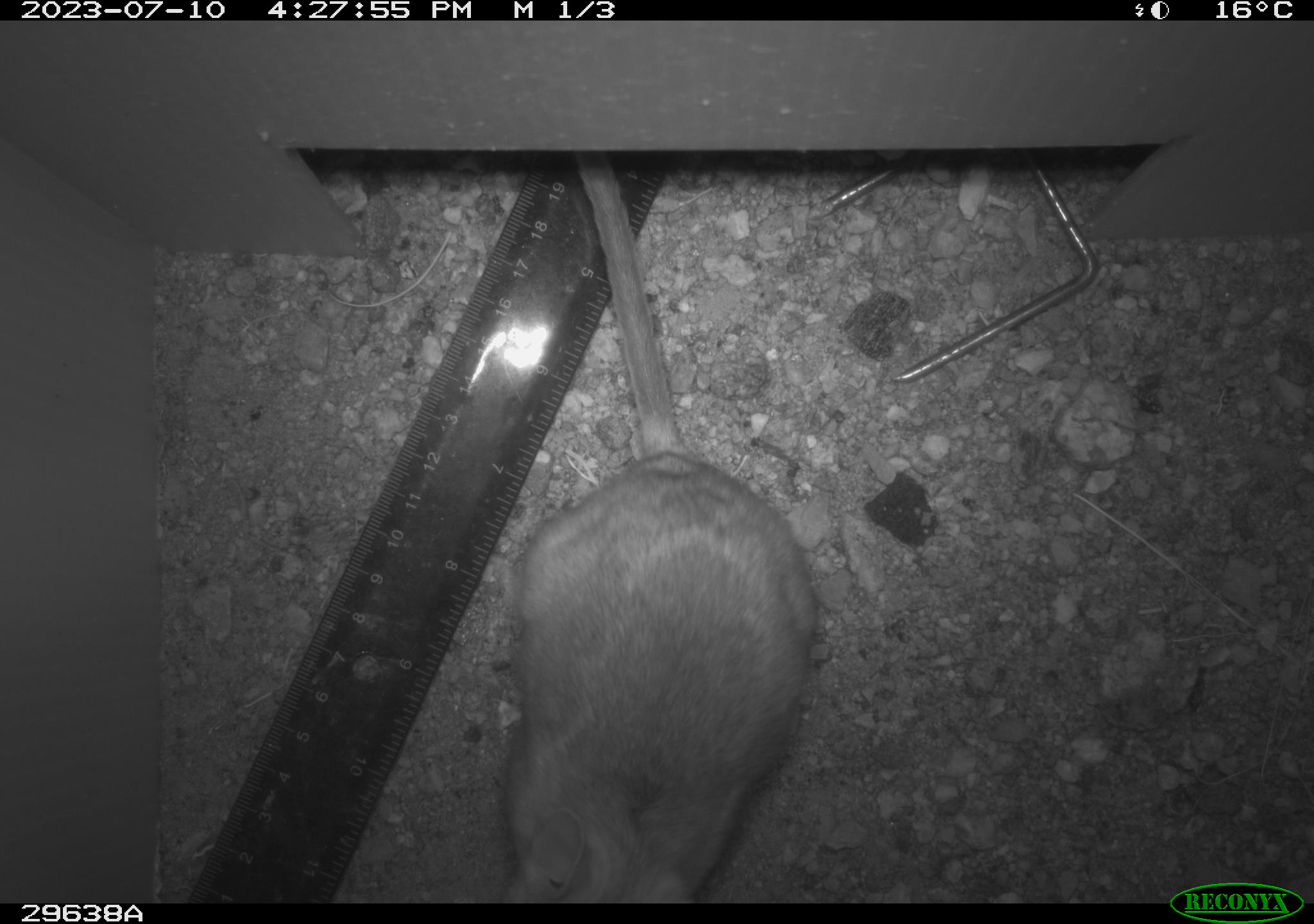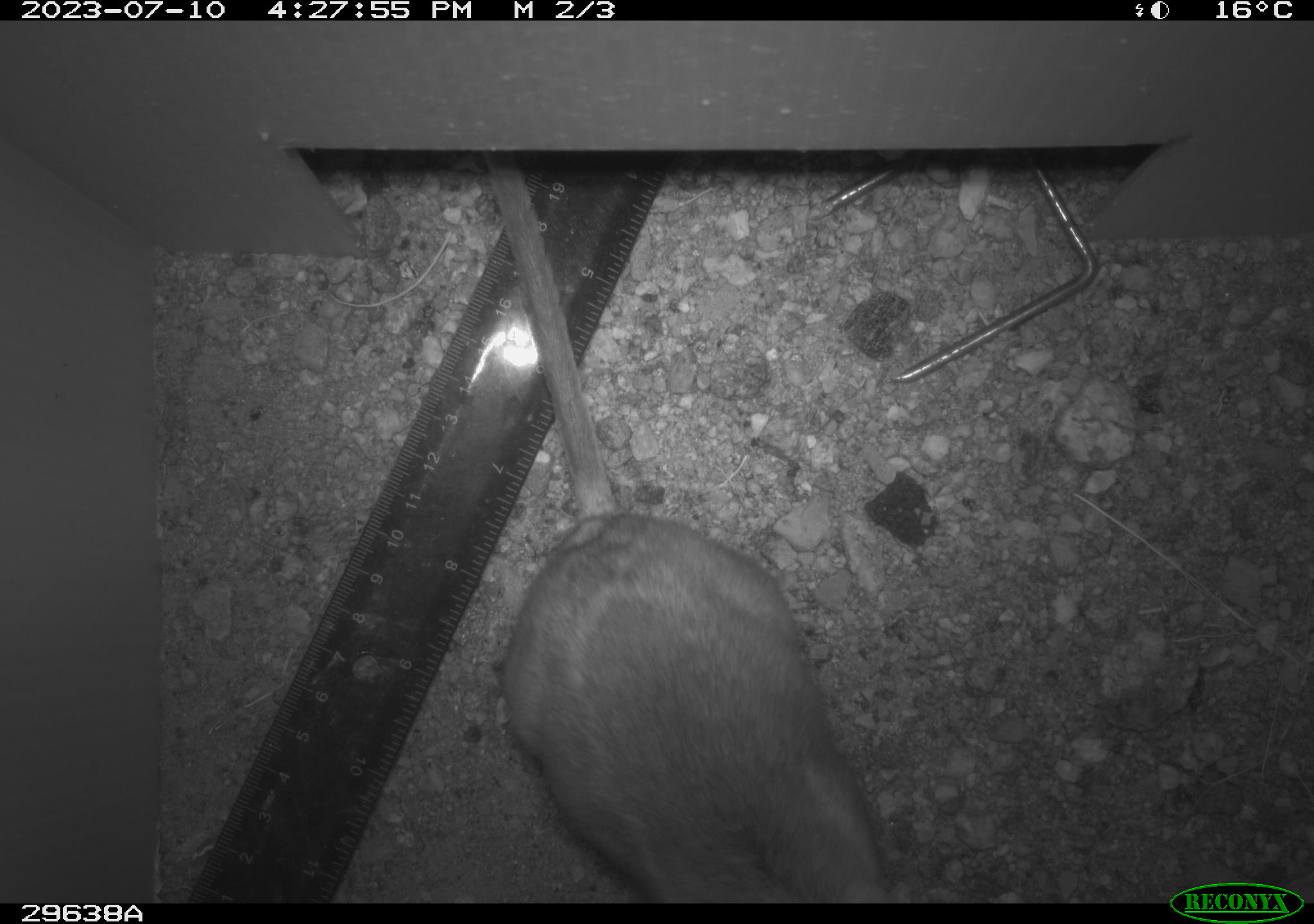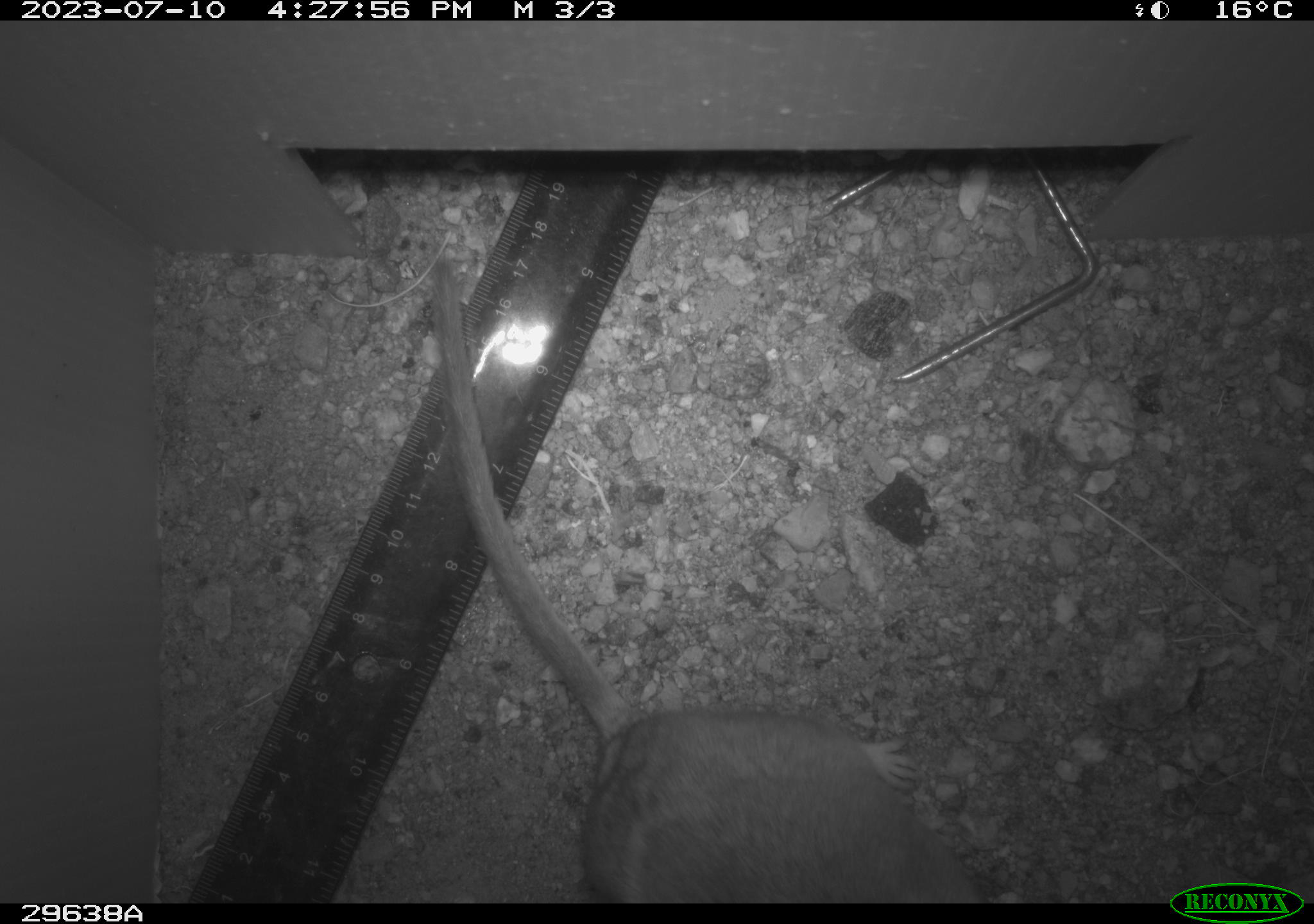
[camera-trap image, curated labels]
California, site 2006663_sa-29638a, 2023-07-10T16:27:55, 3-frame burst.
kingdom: Animalia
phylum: Chordata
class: Mammalia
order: Rodentia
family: Cricetidae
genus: Neotoma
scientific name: Neotoma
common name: pack rat or woodrat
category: neotoma species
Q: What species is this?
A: Neotoma species (pack rat or woodrat) (Neotoma).